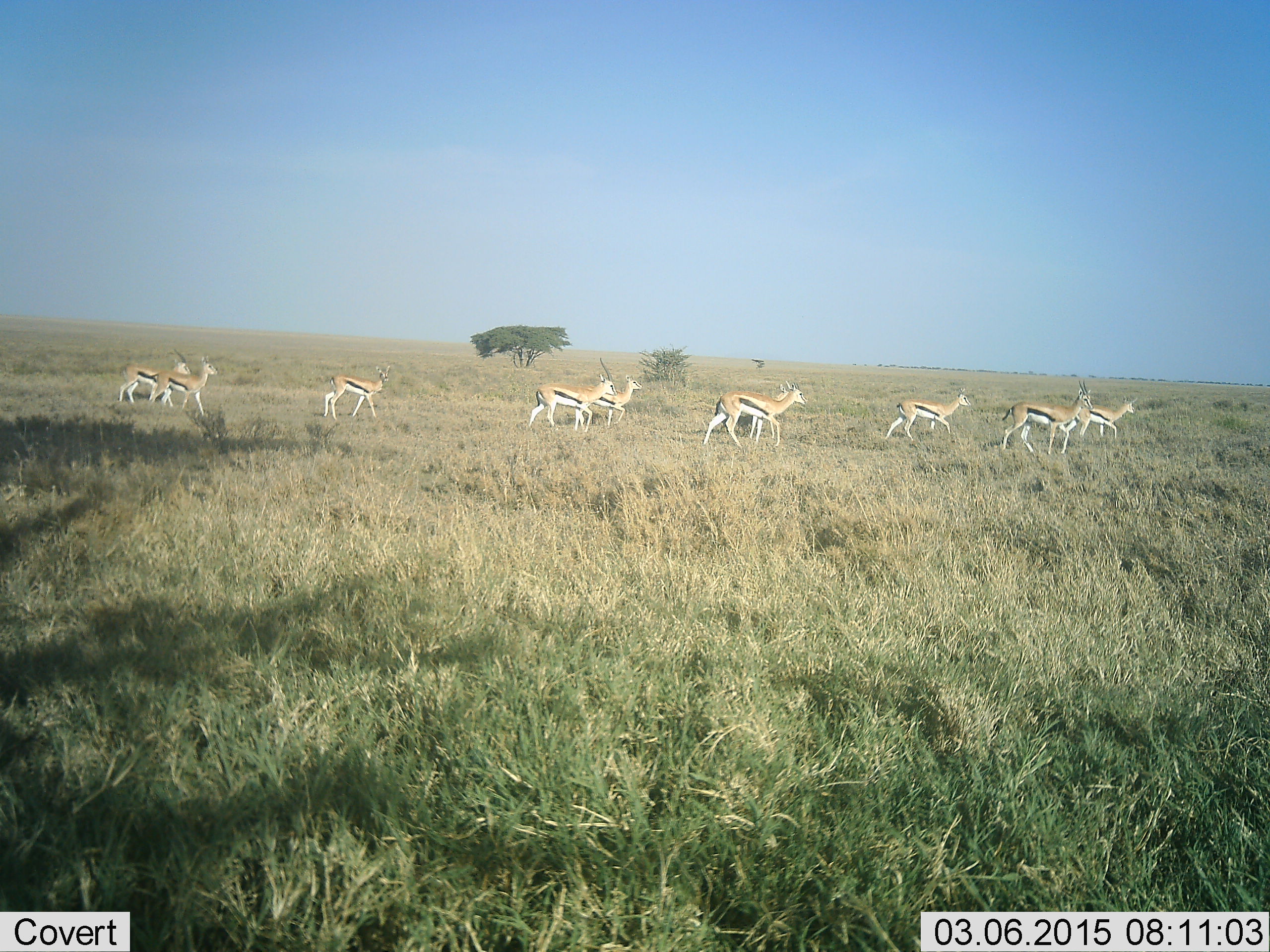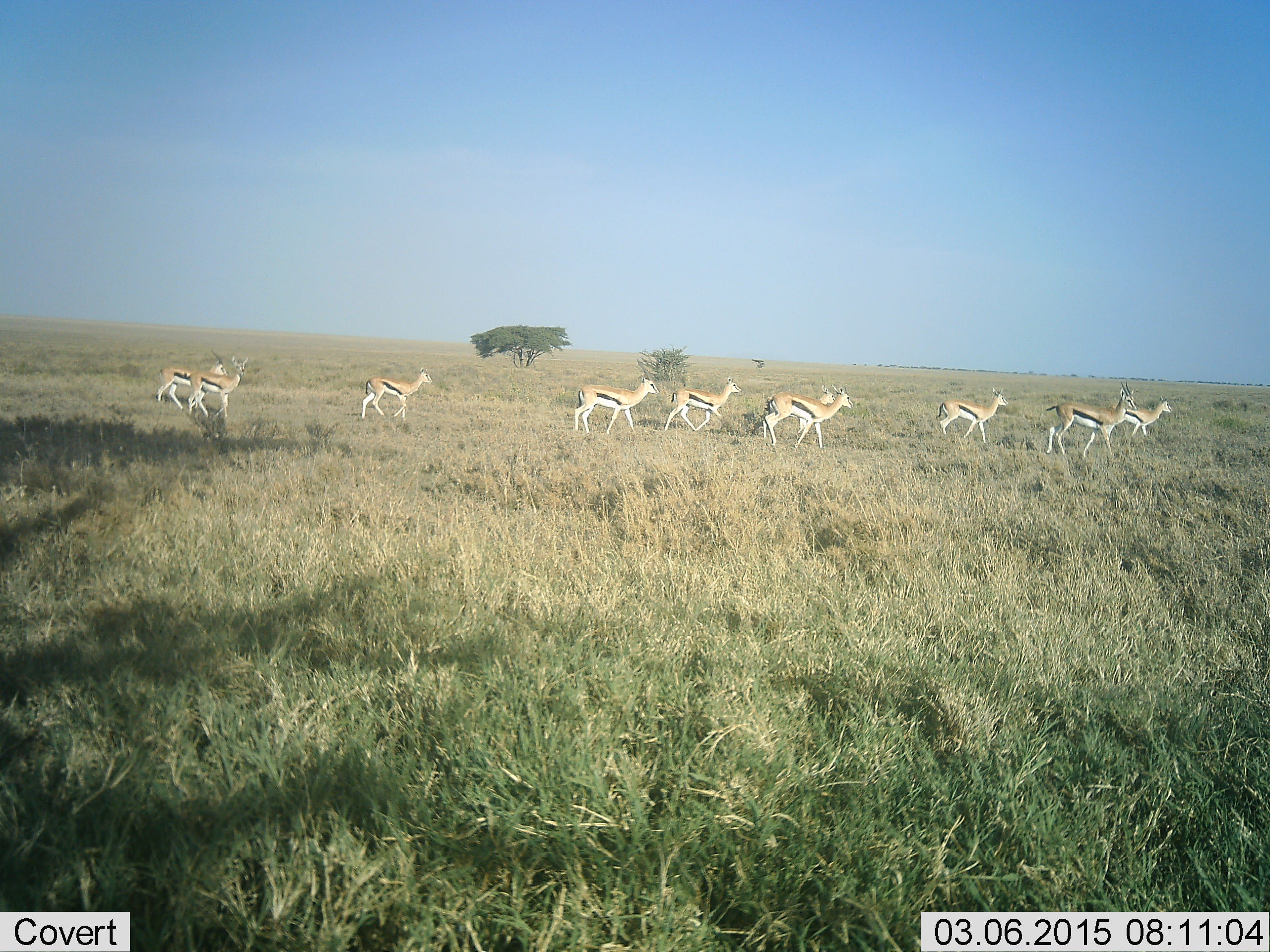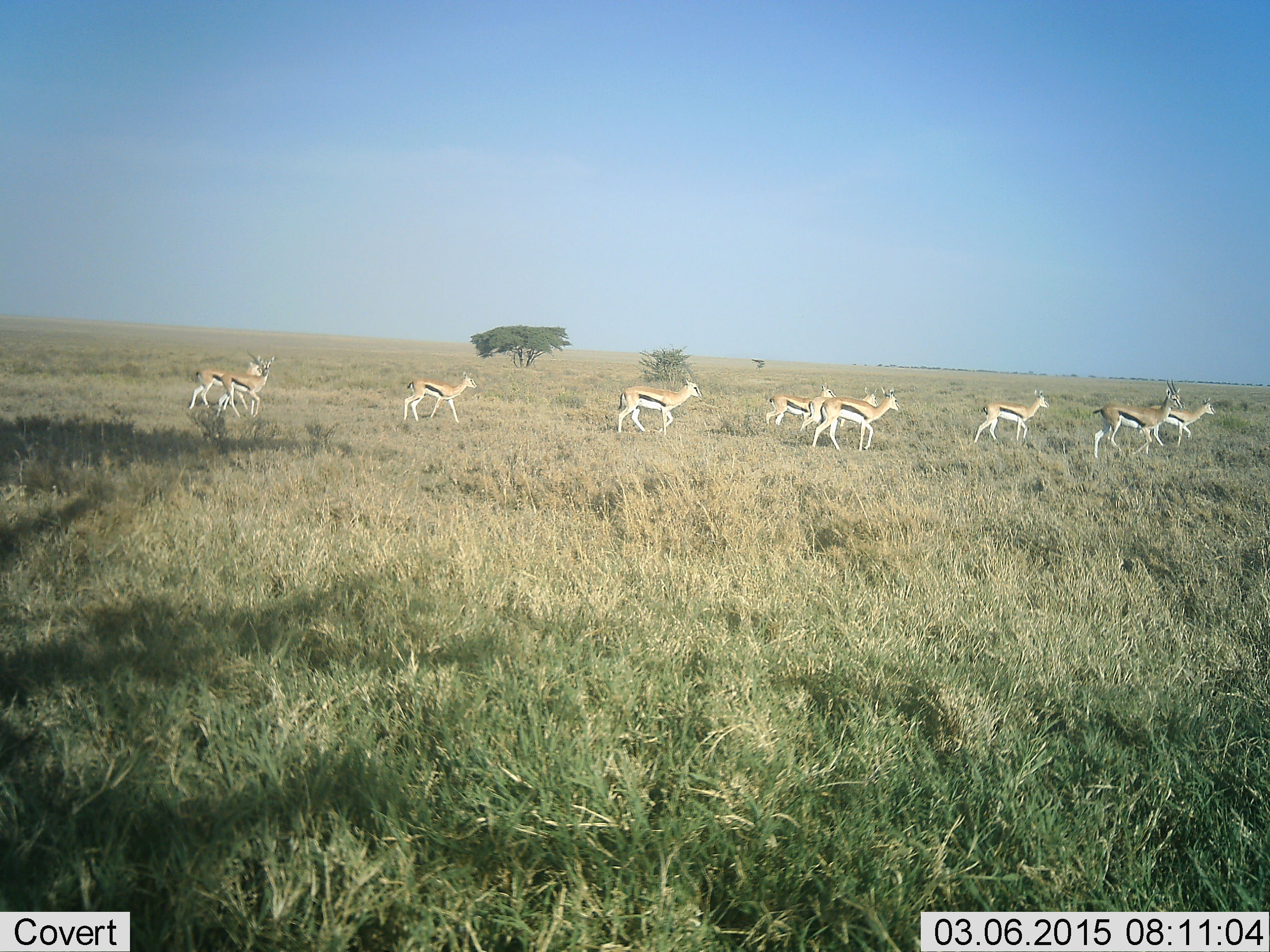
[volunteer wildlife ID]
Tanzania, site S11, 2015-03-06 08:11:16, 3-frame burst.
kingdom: Animalia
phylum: Chordata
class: Mammalia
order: Artiodactyla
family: Bovidae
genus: Eudorcas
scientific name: Eudorcas thomsonii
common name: thomson's gazelle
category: gazellethomsons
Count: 10.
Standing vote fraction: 0%.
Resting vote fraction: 0%.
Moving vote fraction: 100%.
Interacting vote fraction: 0%.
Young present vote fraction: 0%.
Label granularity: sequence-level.